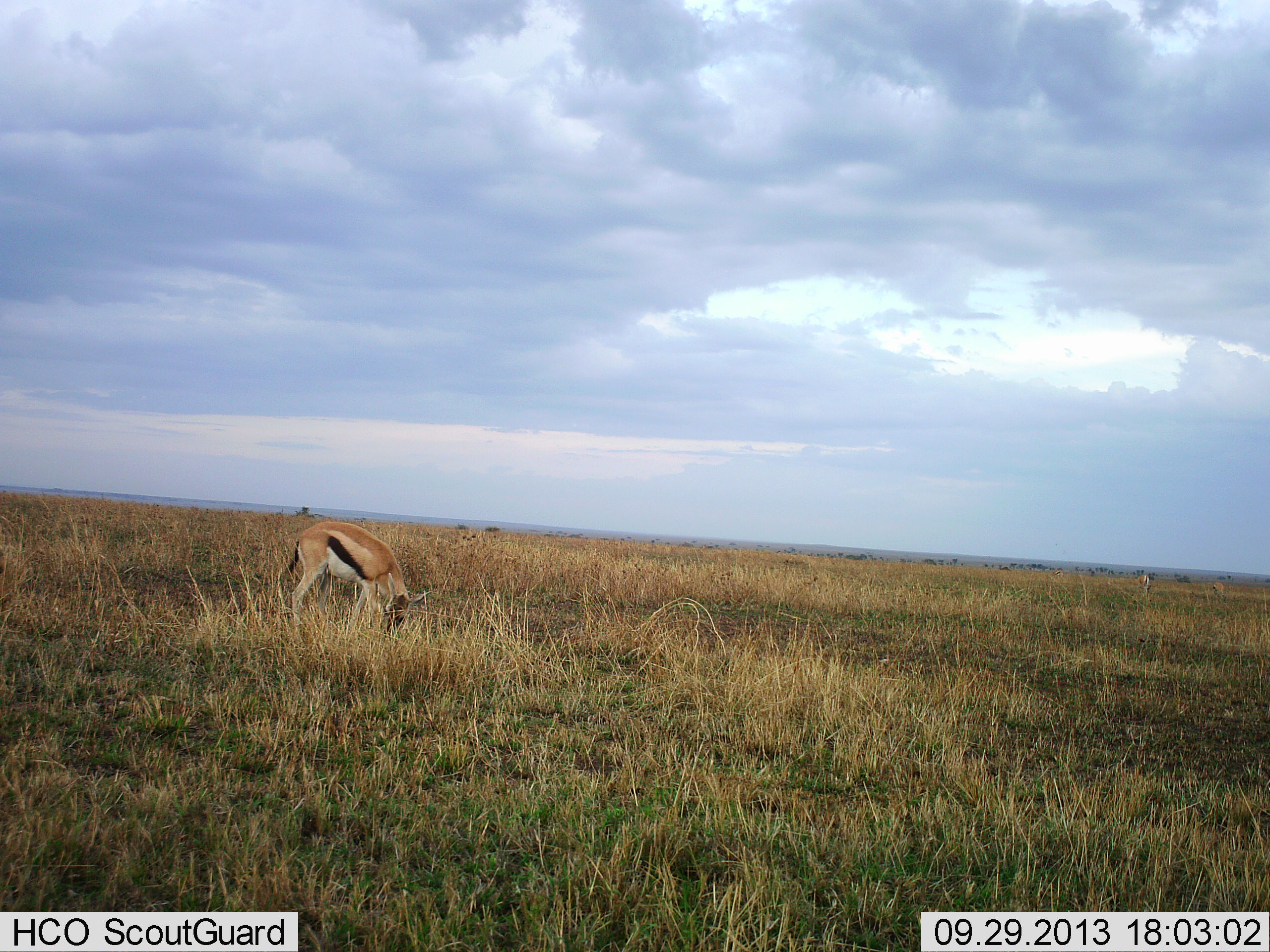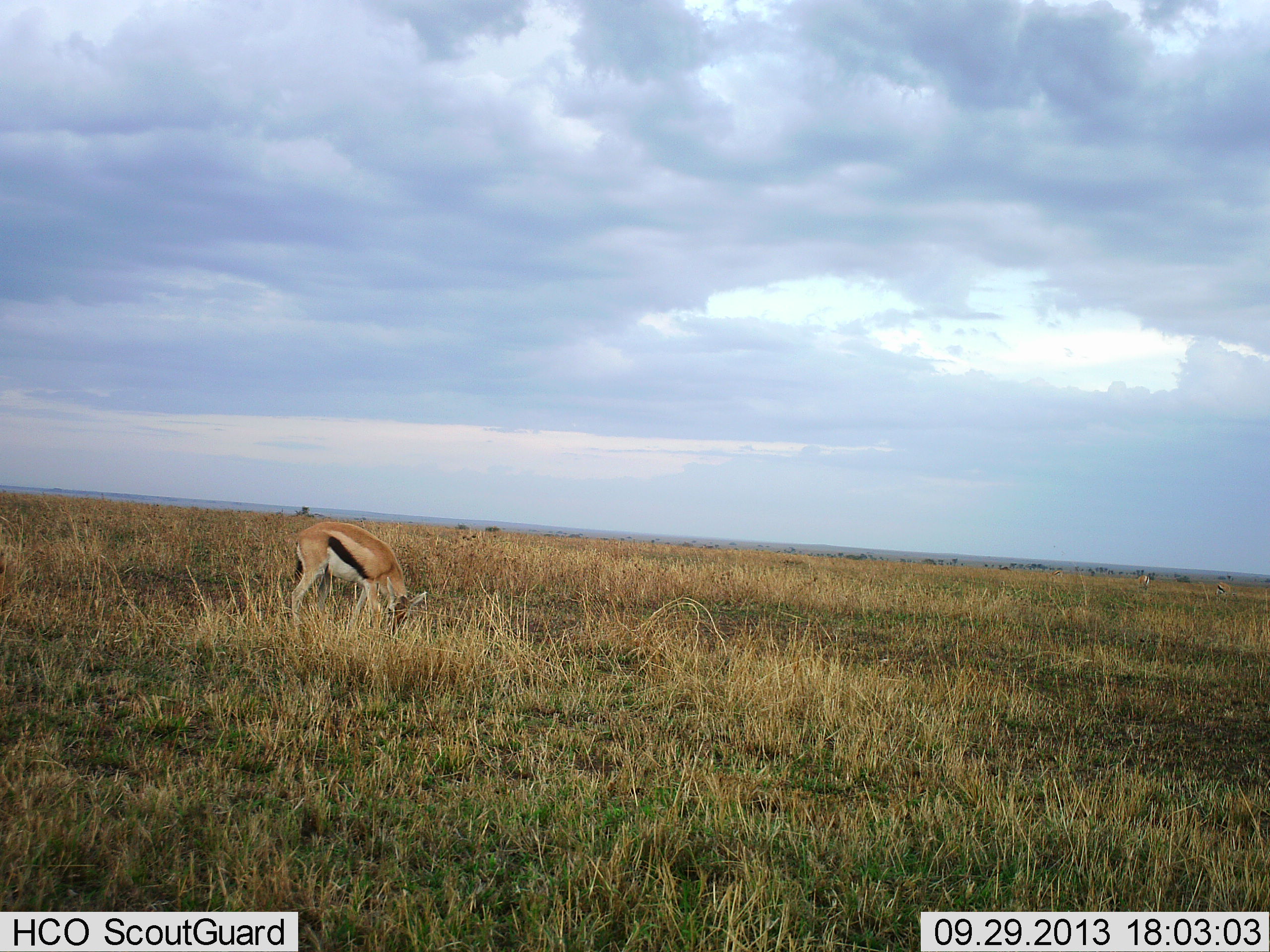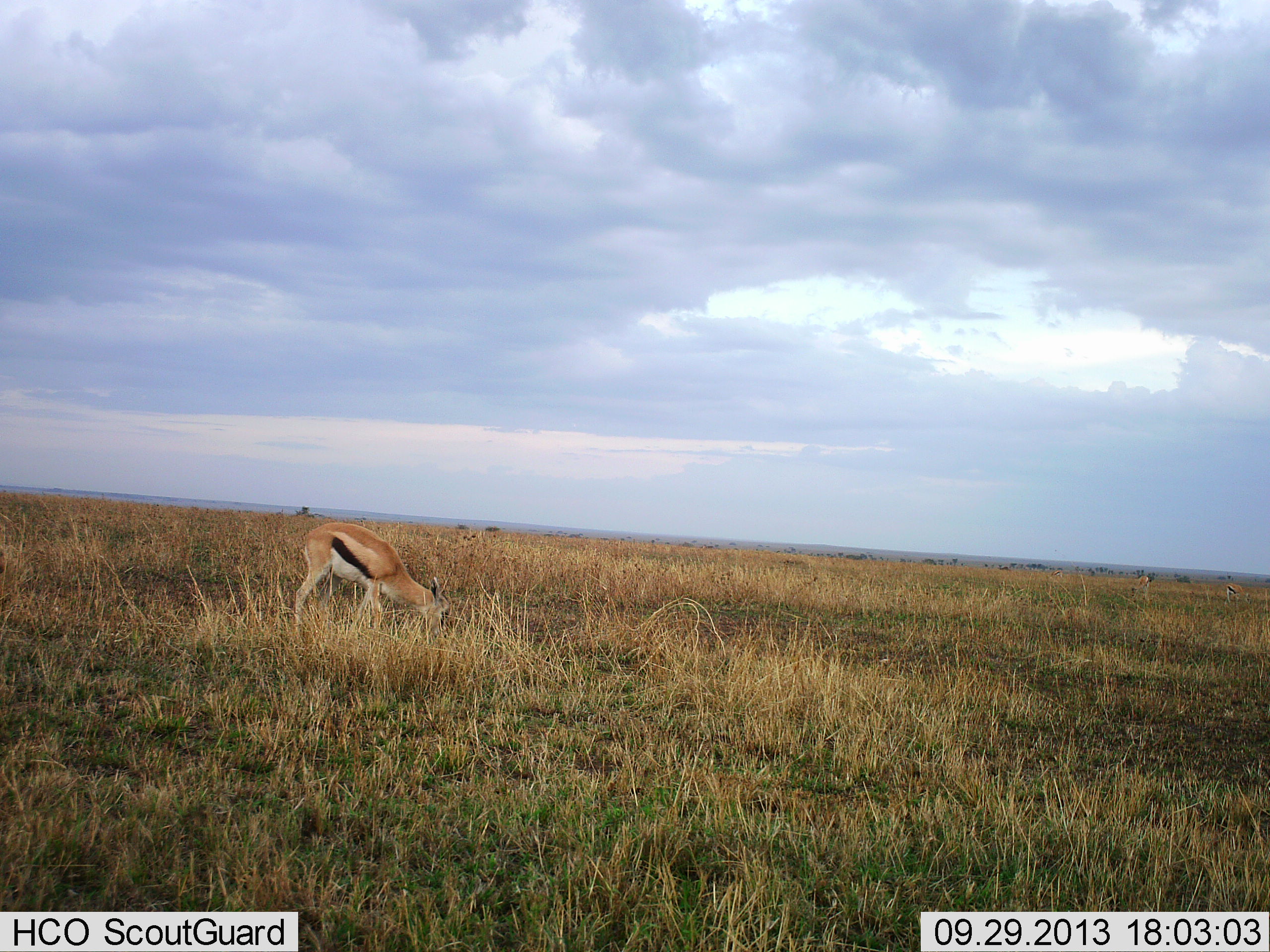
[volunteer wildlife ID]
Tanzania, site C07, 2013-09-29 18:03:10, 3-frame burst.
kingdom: Animalia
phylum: Chordata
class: Mammalia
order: Artiodactyla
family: Bovidae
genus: Eudorcas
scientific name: Eudorcas thomsonii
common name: thomson's gazelle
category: gazellethomsons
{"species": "gazellethomsons (thomson's gazelle) (Eudorcas thomsonii)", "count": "1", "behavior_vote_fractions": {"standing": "21%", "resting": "0%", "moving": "0%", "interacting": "0%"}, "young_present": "0%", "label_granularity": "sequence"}